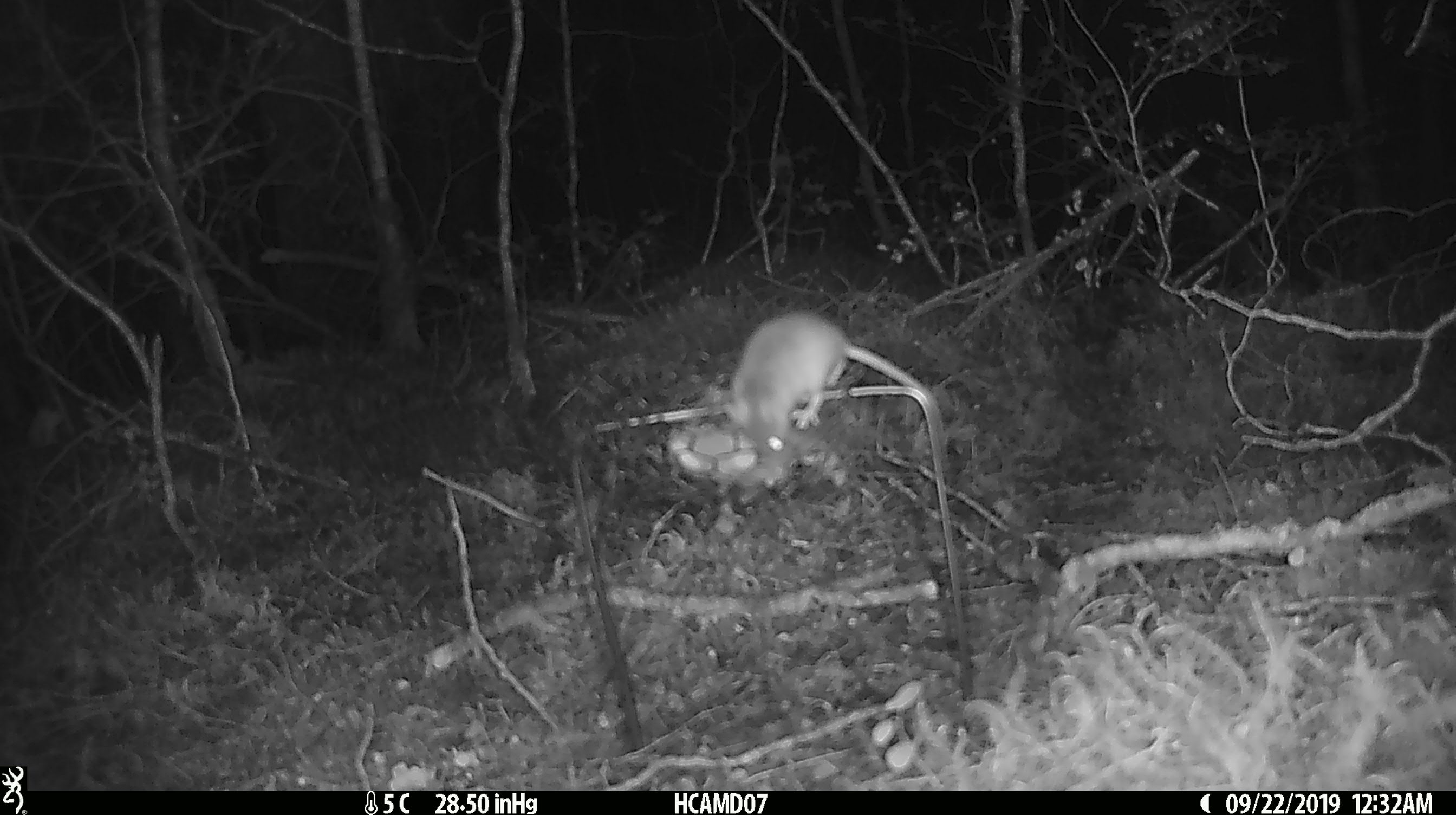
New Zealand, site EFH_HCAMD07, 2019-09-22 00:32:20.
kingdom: Animalia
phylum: Chordata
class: Mammalia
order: Rodentia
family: Muridae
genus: Mus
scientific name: Mus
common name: mouse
Mouse (Mus).